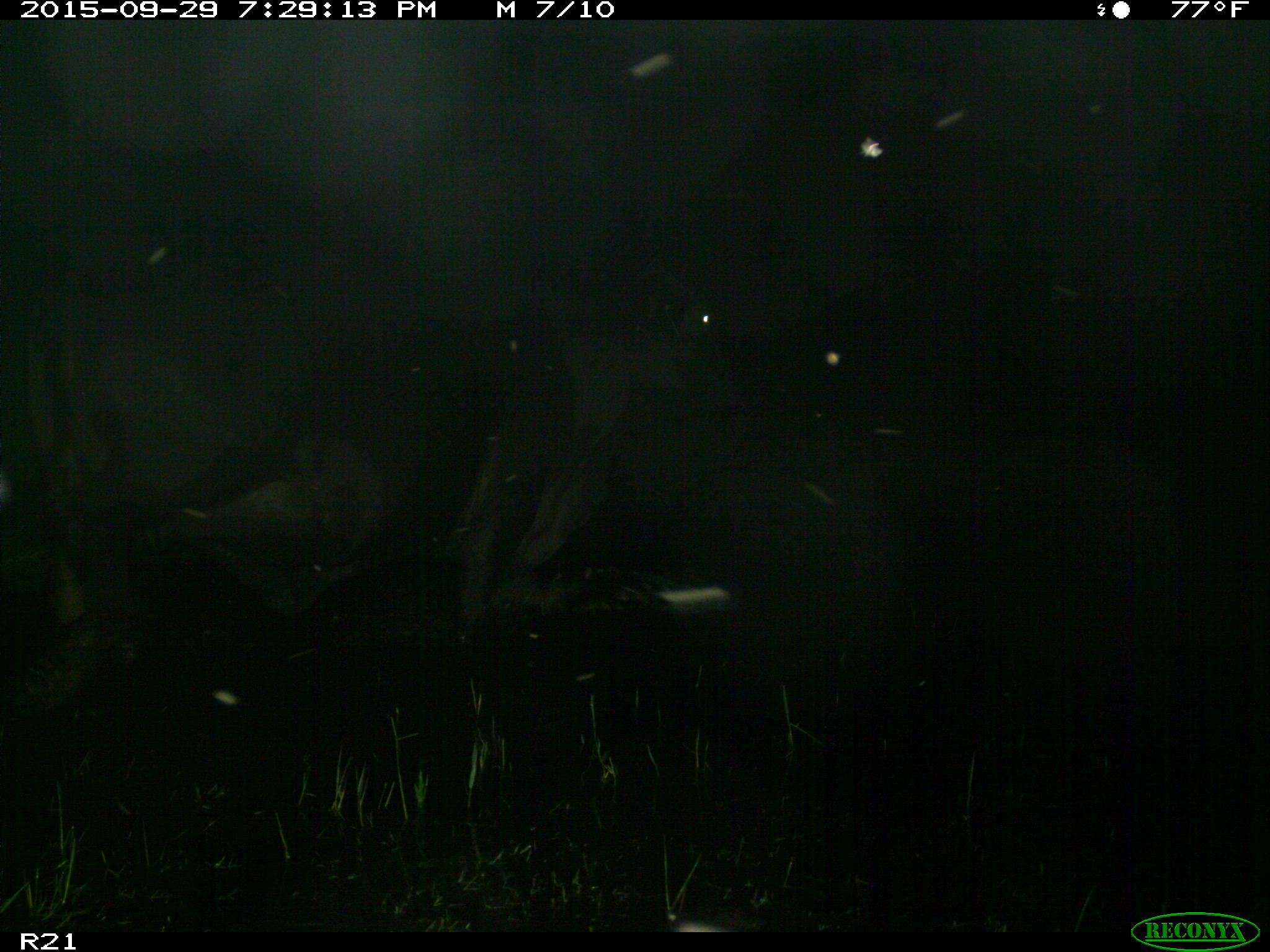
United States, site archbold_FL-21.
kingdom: Animalia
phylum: Chordata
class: Mammalia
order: Artiodactyla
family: Bovidae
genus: Bos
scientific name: Bos taurus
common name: domestic cow